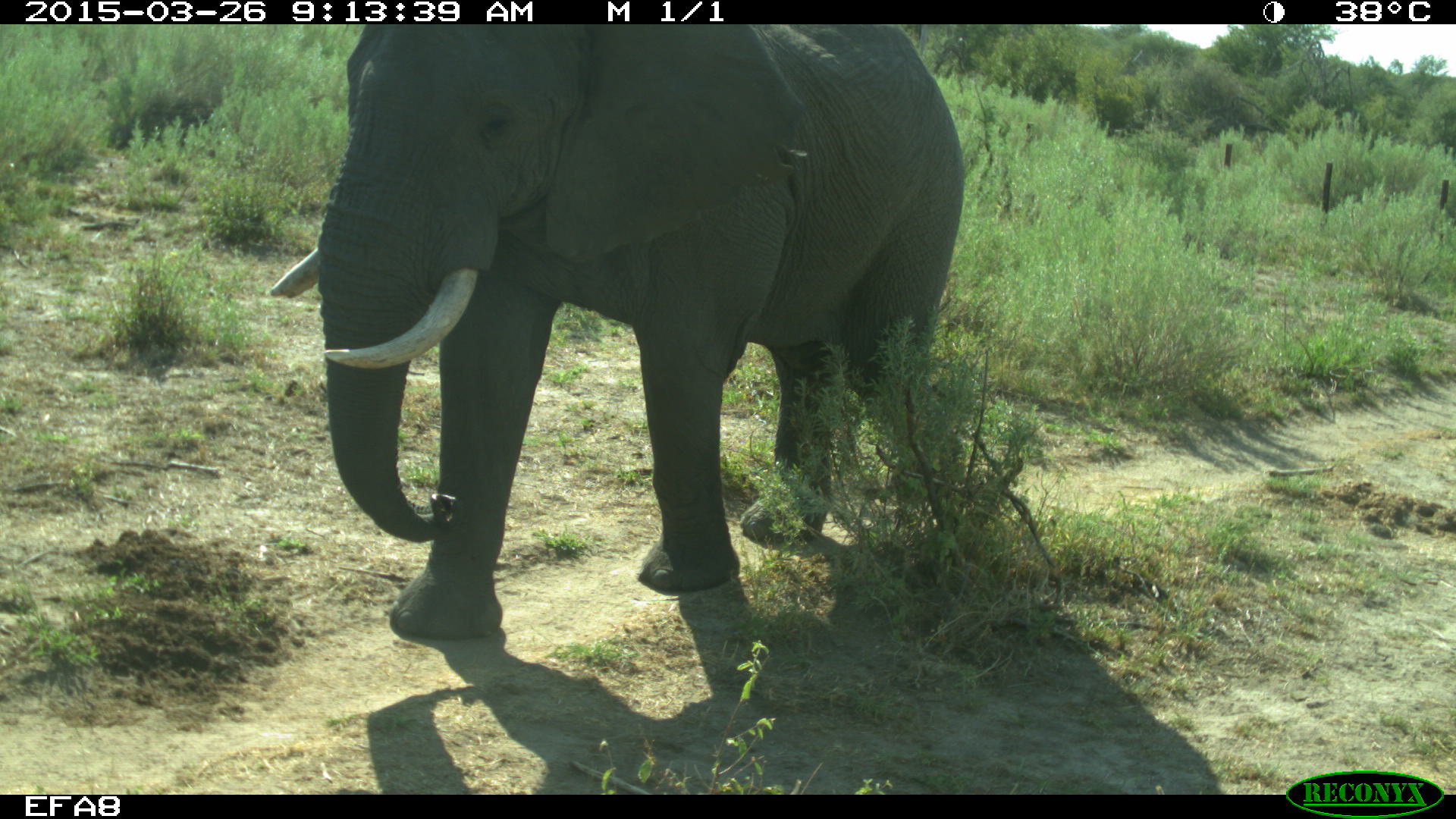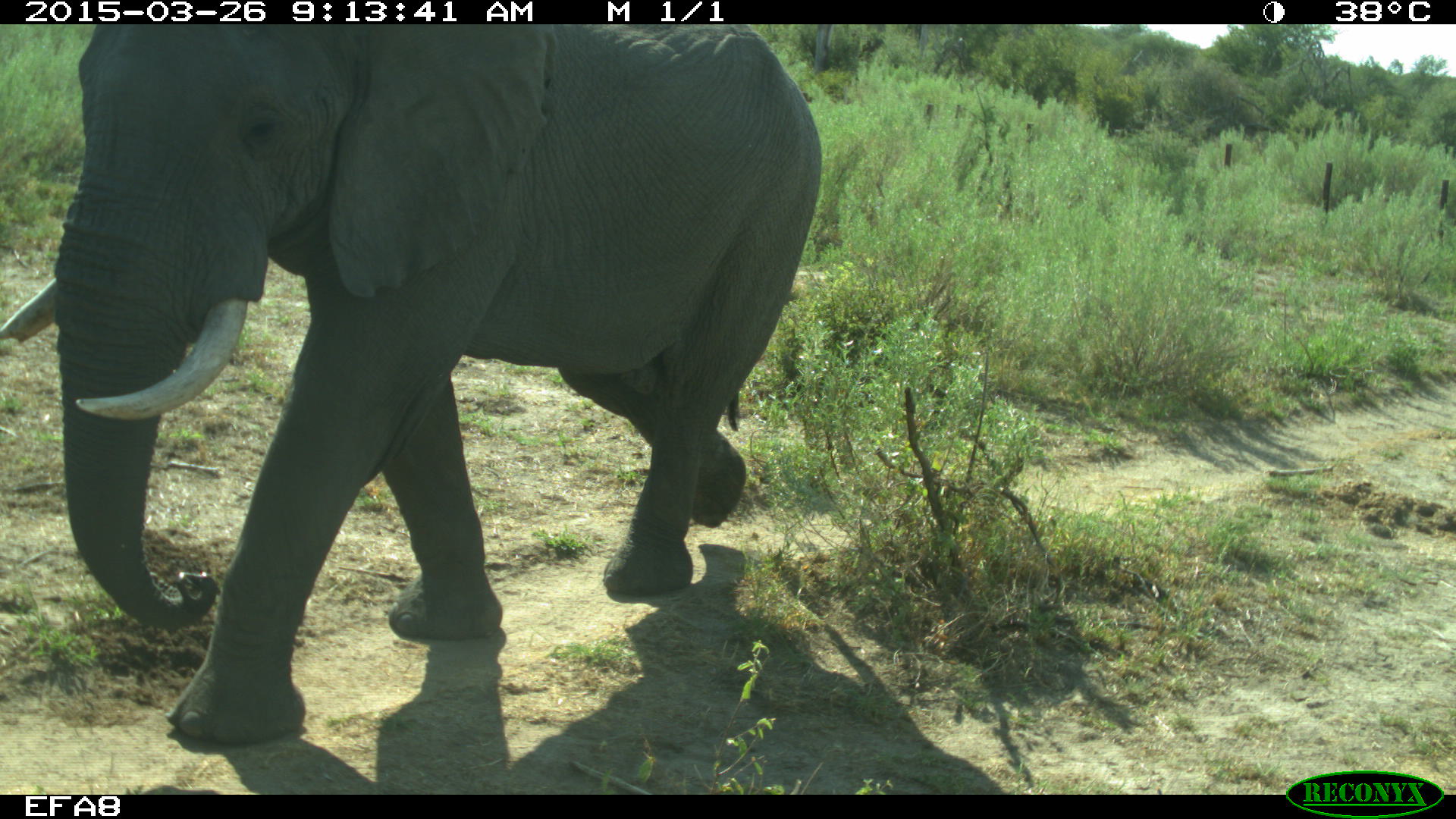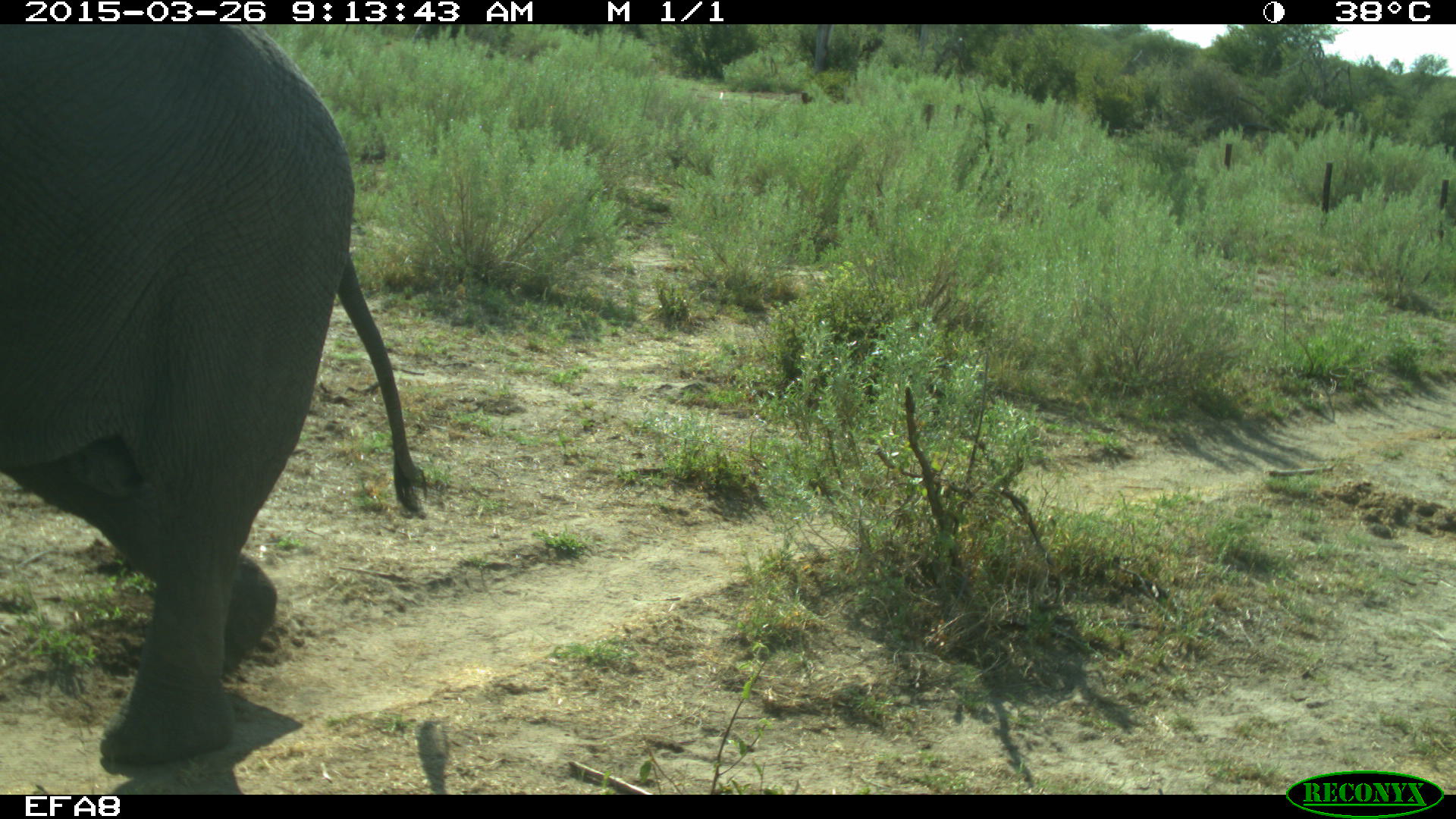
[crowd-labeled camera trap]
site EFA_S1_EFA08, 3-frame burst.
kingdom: Animalia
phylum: Chordata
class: Mammalia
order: Proboscidea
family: Elephantidae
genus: Loxodonta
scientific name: Loxodonta africana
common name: african bush elephant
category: elephant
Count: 1.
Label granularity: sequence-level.